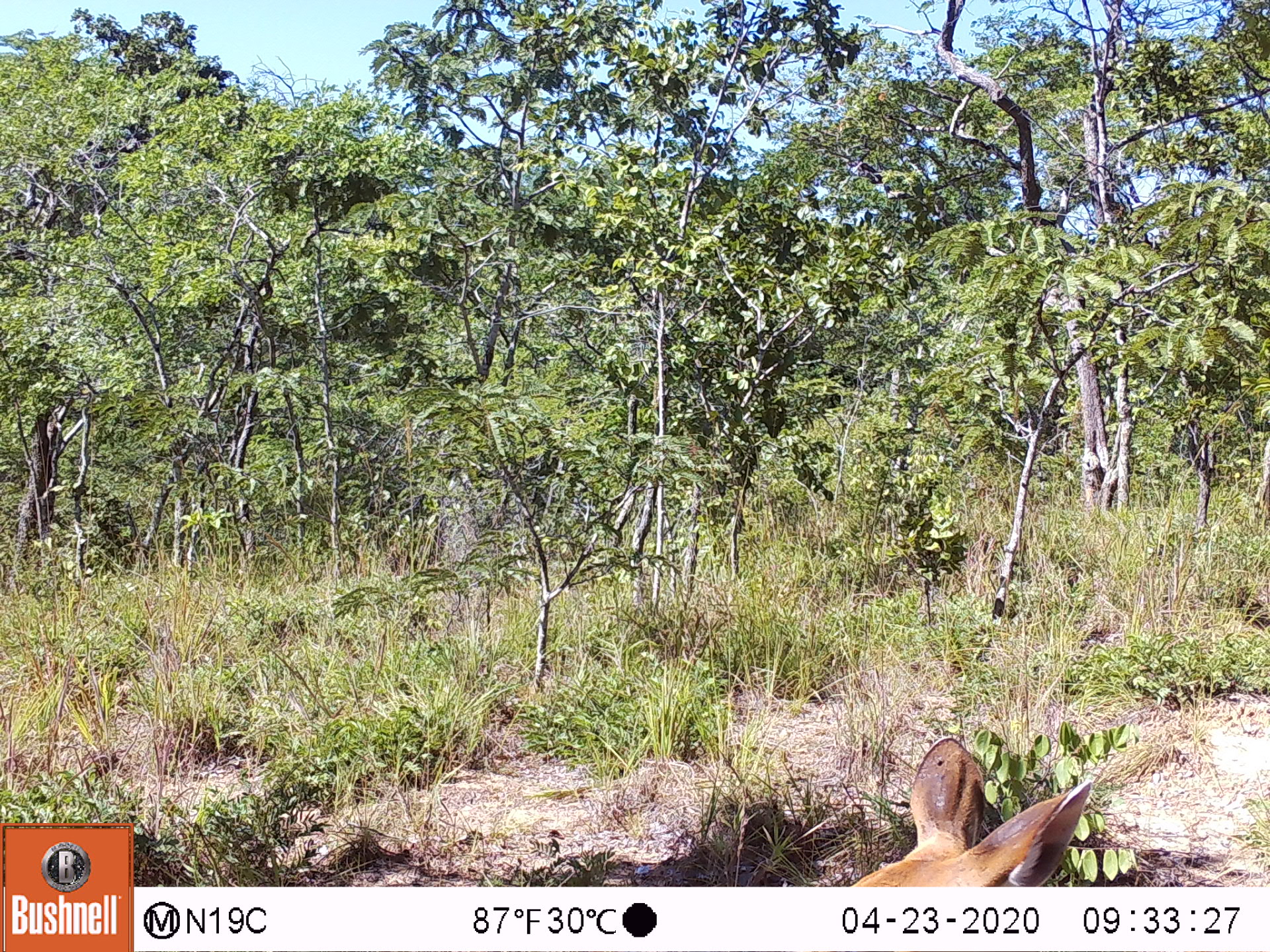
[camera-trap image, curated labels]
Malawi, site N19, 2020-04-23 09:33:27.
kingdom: Animalia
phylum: Chordata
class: Mammalia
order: Artiodactyla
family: Bovidae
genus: Tragelaphus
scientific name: Tragelaphus sylvaticus sylvaticus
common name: cape bushbuck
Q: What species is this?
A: Cape bushbuck (Tragelaphus sylvaticus sylvaticus).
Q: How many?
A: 1.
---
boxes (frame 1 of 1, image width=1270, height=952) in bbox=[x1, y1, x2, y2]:
cape bushbuck: bbox=[837, 729, 1089, 886]